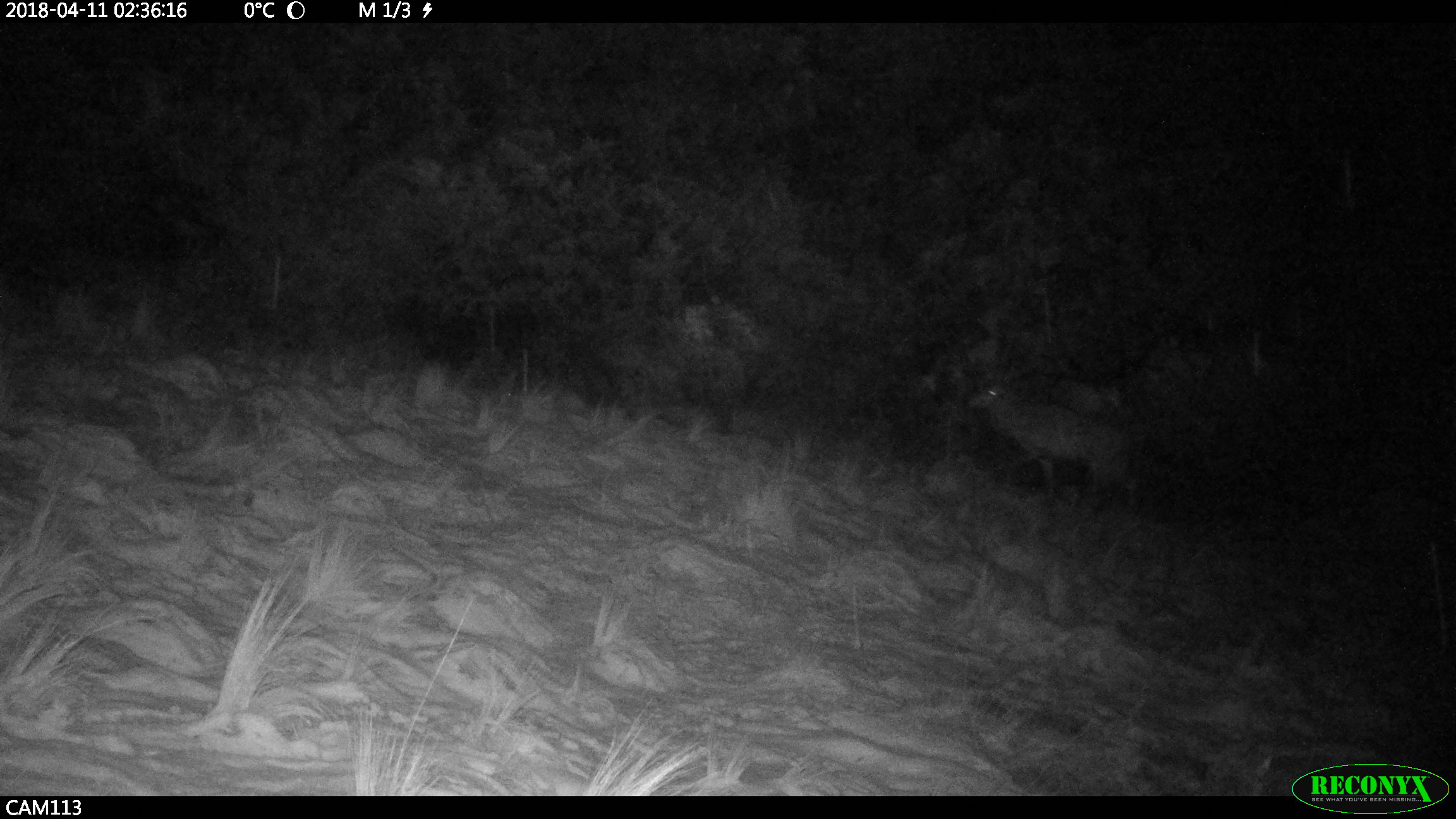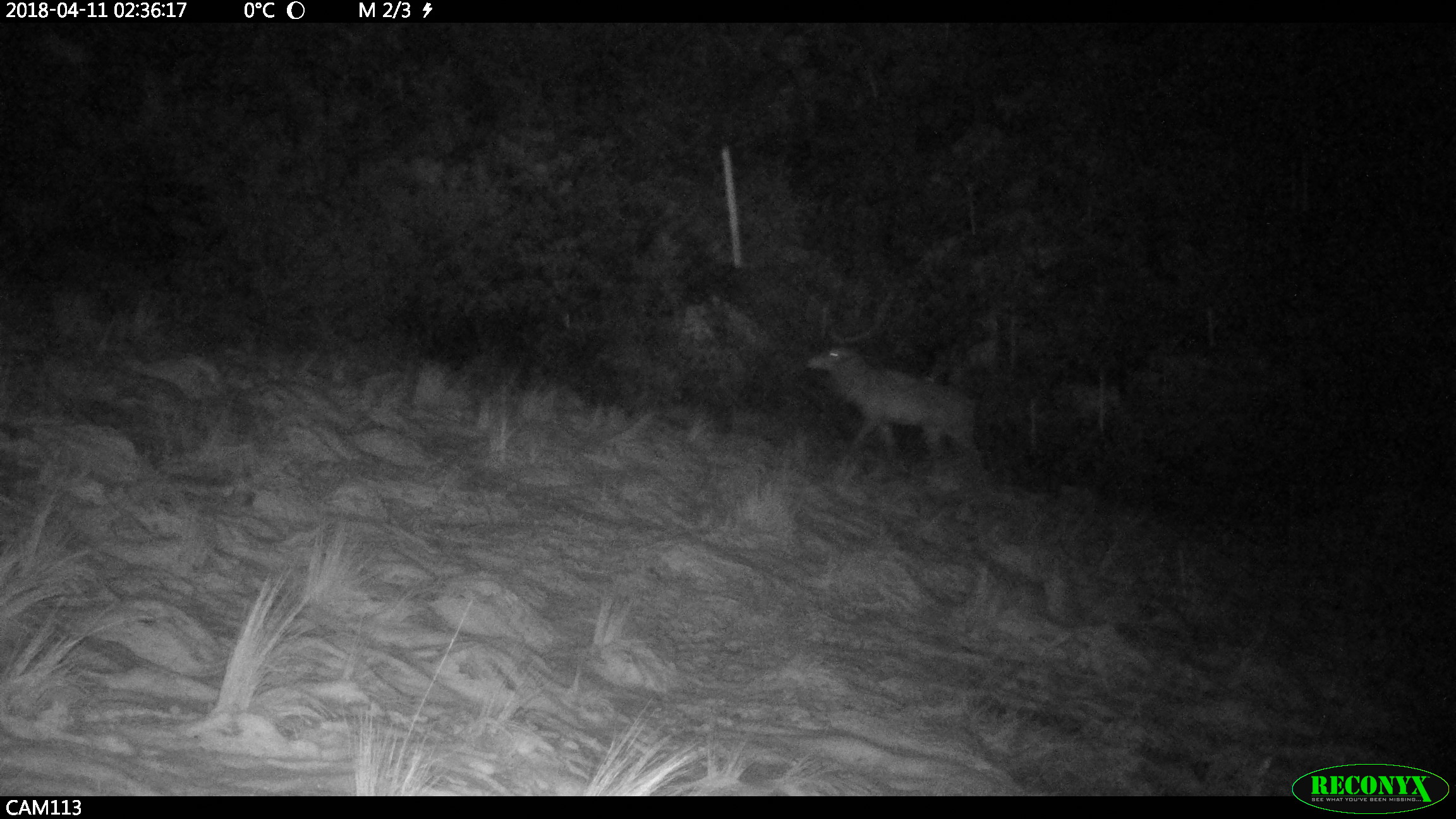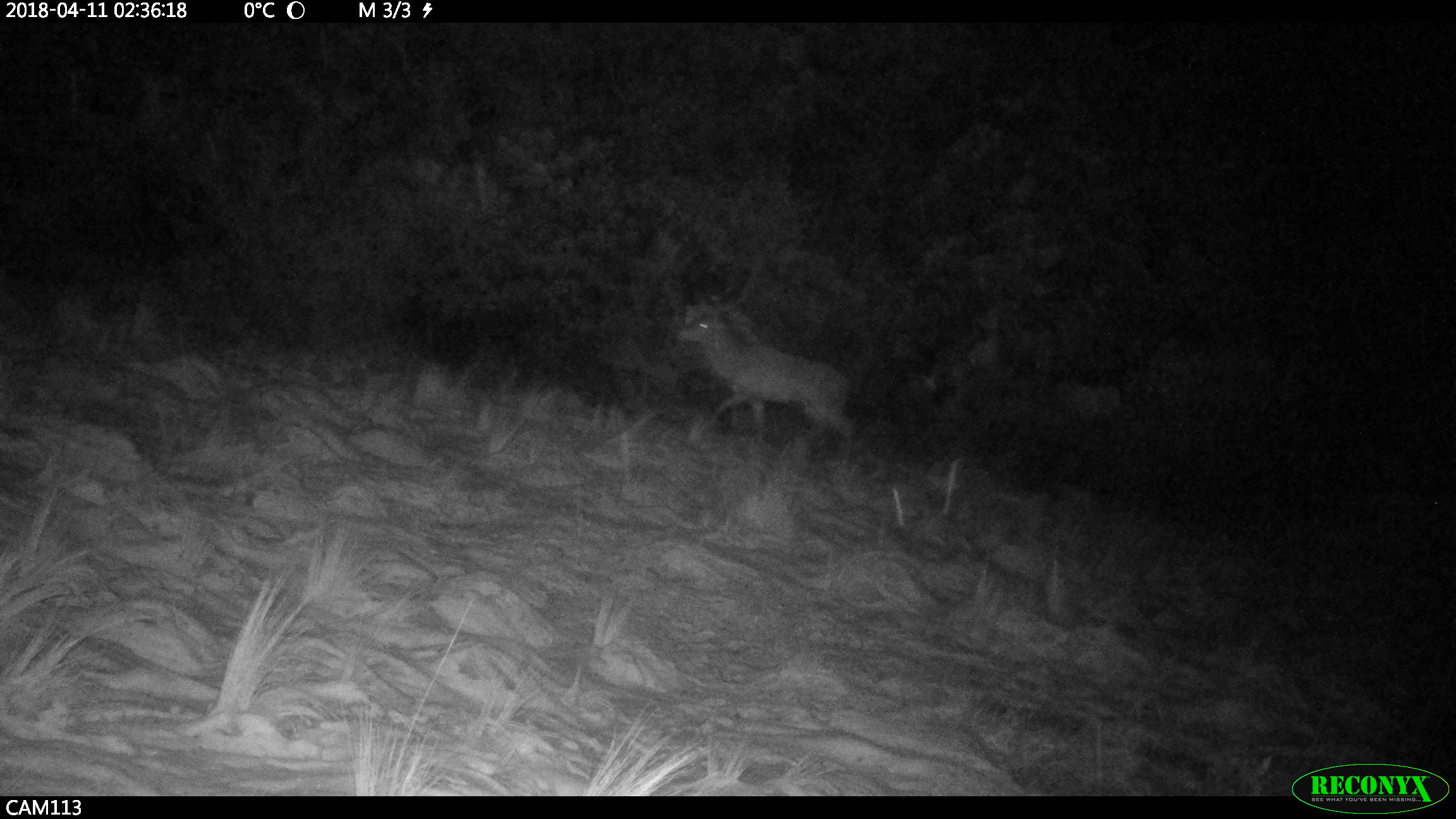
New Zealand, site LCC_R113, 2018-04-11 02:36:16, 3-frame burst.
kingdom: Animalia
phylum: Chordata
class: Mammalia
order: Artiodactyla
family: Cervidae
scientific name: Cervidae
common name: deer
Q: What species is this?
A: Deer (Cervidae).